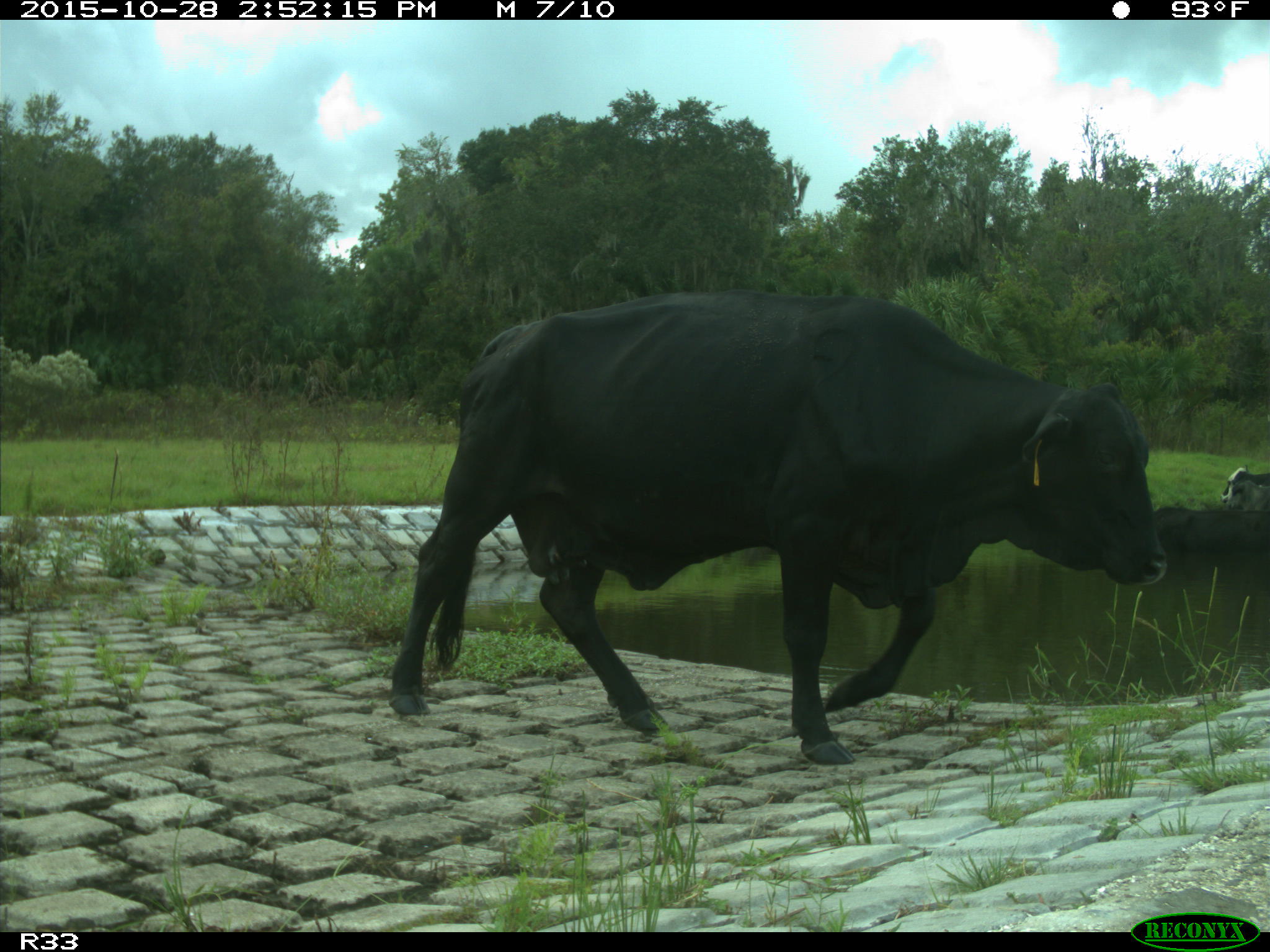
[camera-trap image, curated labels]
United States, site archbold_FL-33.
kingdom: Animalia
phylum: Chordata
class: Mammalia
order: Artiodactyla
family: Bovidae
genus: Bos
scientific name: Bos taurus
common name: domestic cow